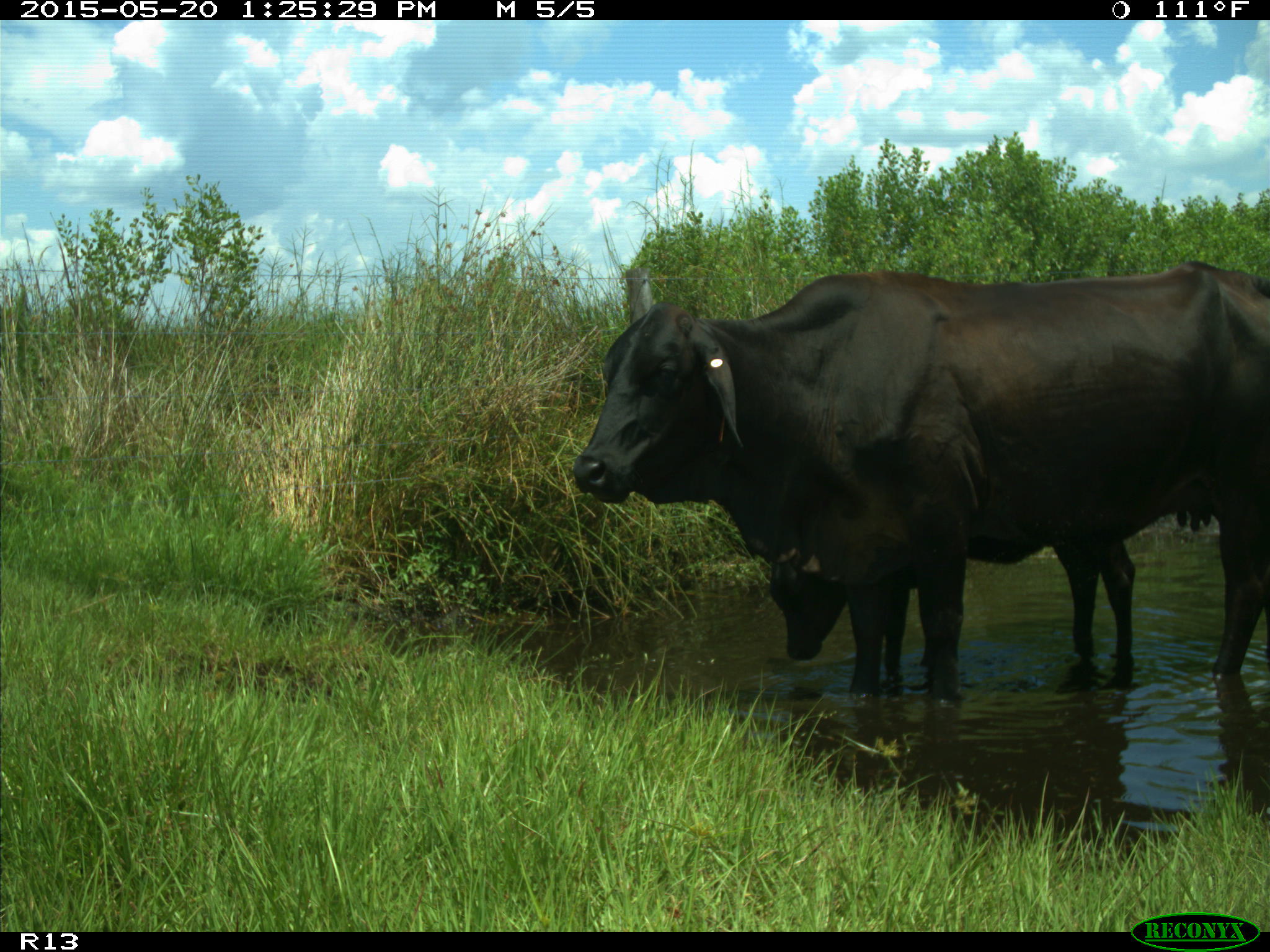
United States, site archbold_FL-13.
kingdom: Animalia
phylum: Chordata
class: Mammalia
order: Artiodactyla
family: Bovidae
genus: Bos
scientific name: Bos taurus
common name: domestic cow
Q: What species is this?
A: Bos taurus (domestic cow).